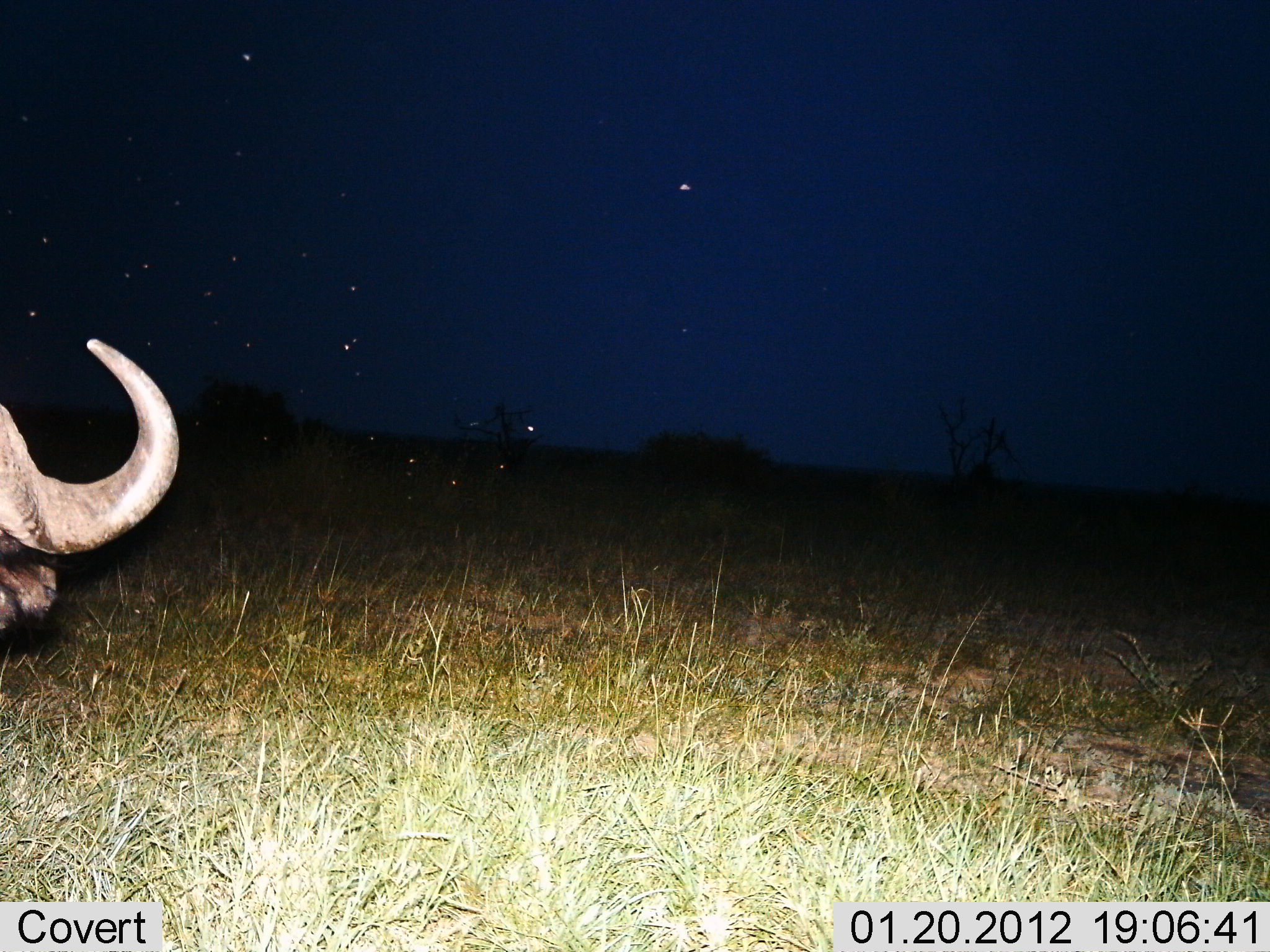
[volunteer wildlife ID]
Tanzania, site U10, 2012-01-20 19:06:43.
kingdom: Animalia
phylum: Chordata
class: Mammalia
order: Artiodactyla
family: Bovidae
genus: Syncerus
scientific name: Syncerus caffer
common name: cape buffalo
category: buffalo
Buffalo (cape buffalo) (Syncerus caffer), count 1. Behavior (volunteer vote fractions): standing 85%, resting 5%, moving 5%, interacting 0%. Young present (vote fraction): 0%. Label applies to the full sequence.